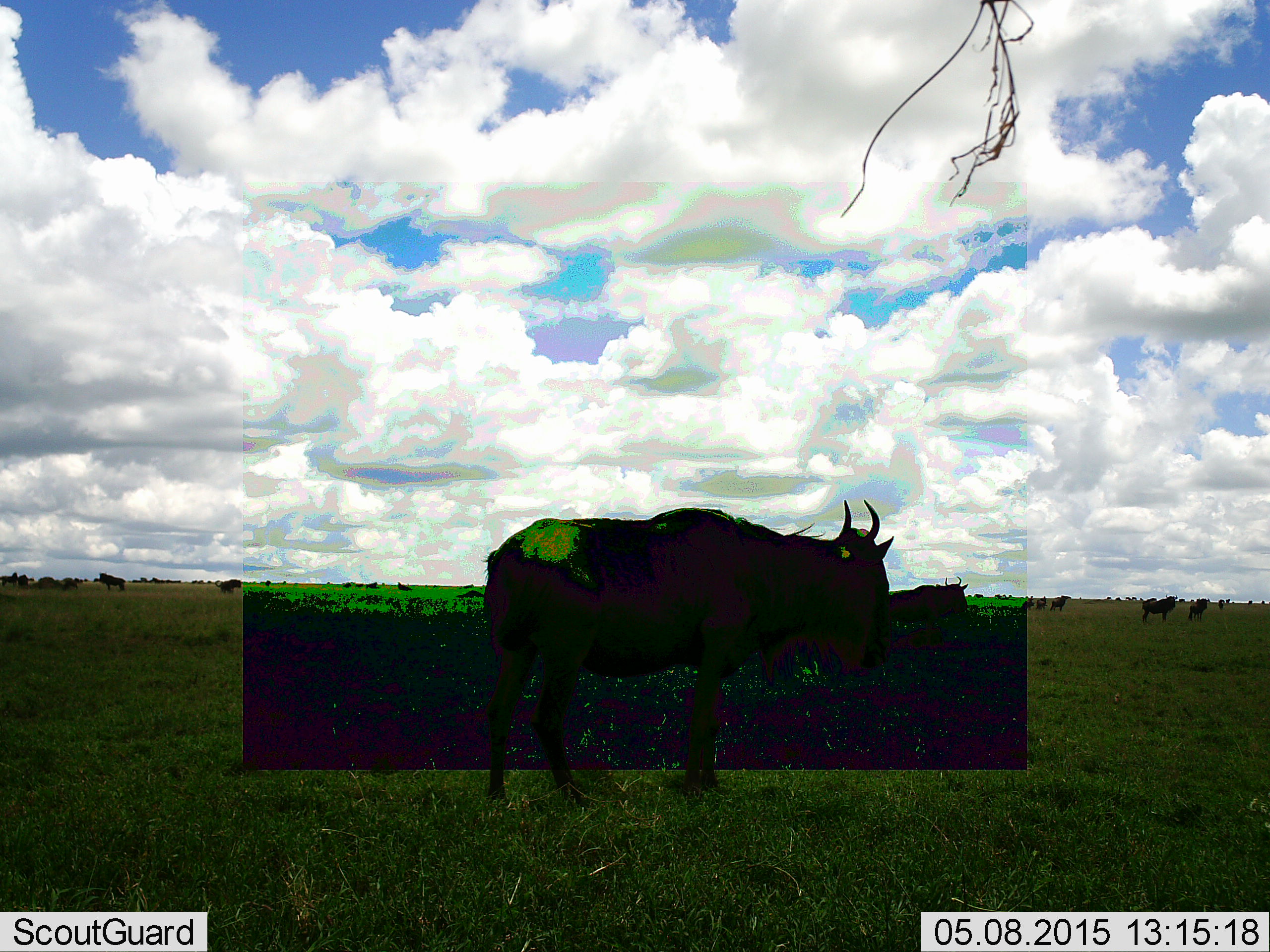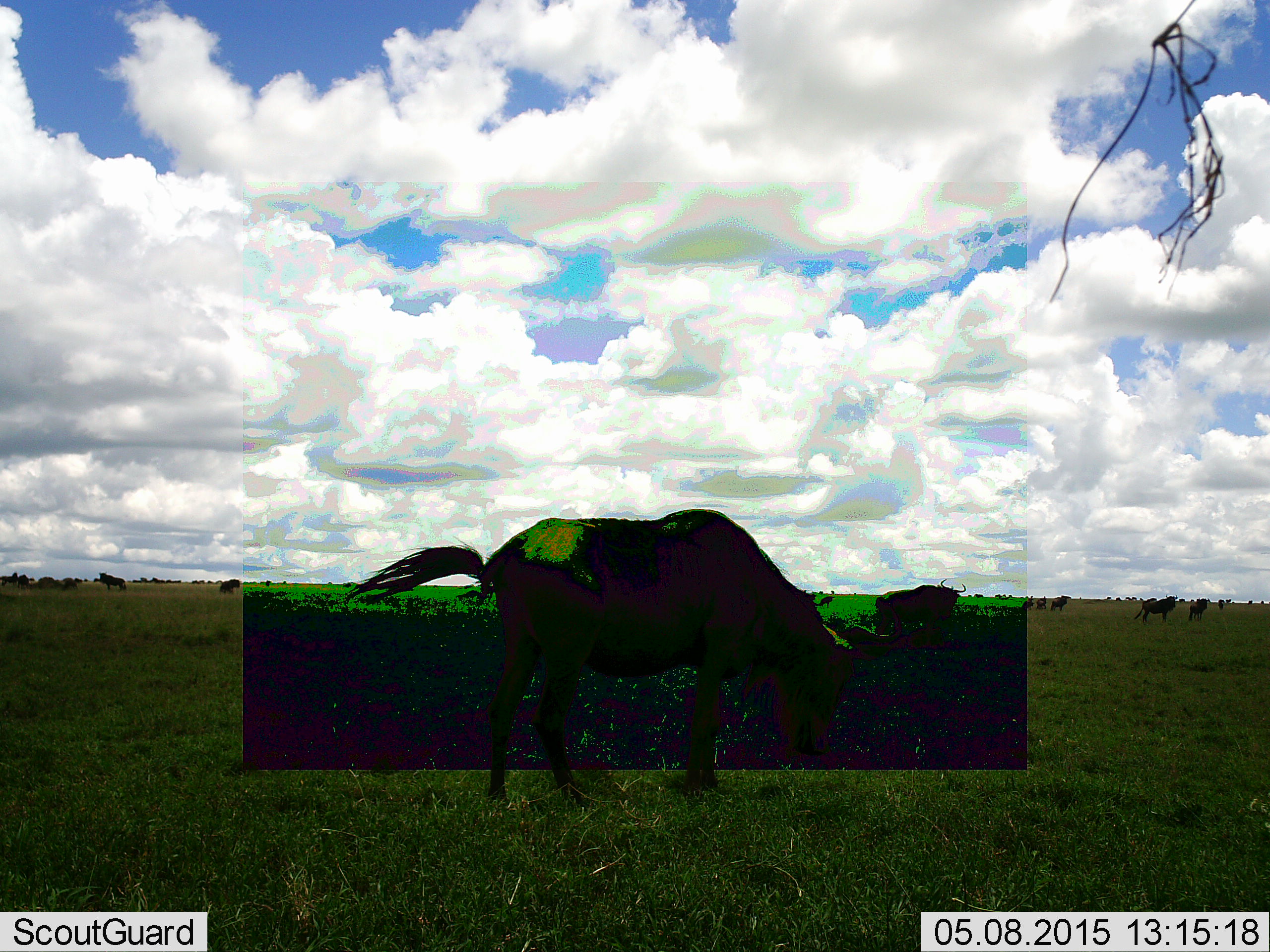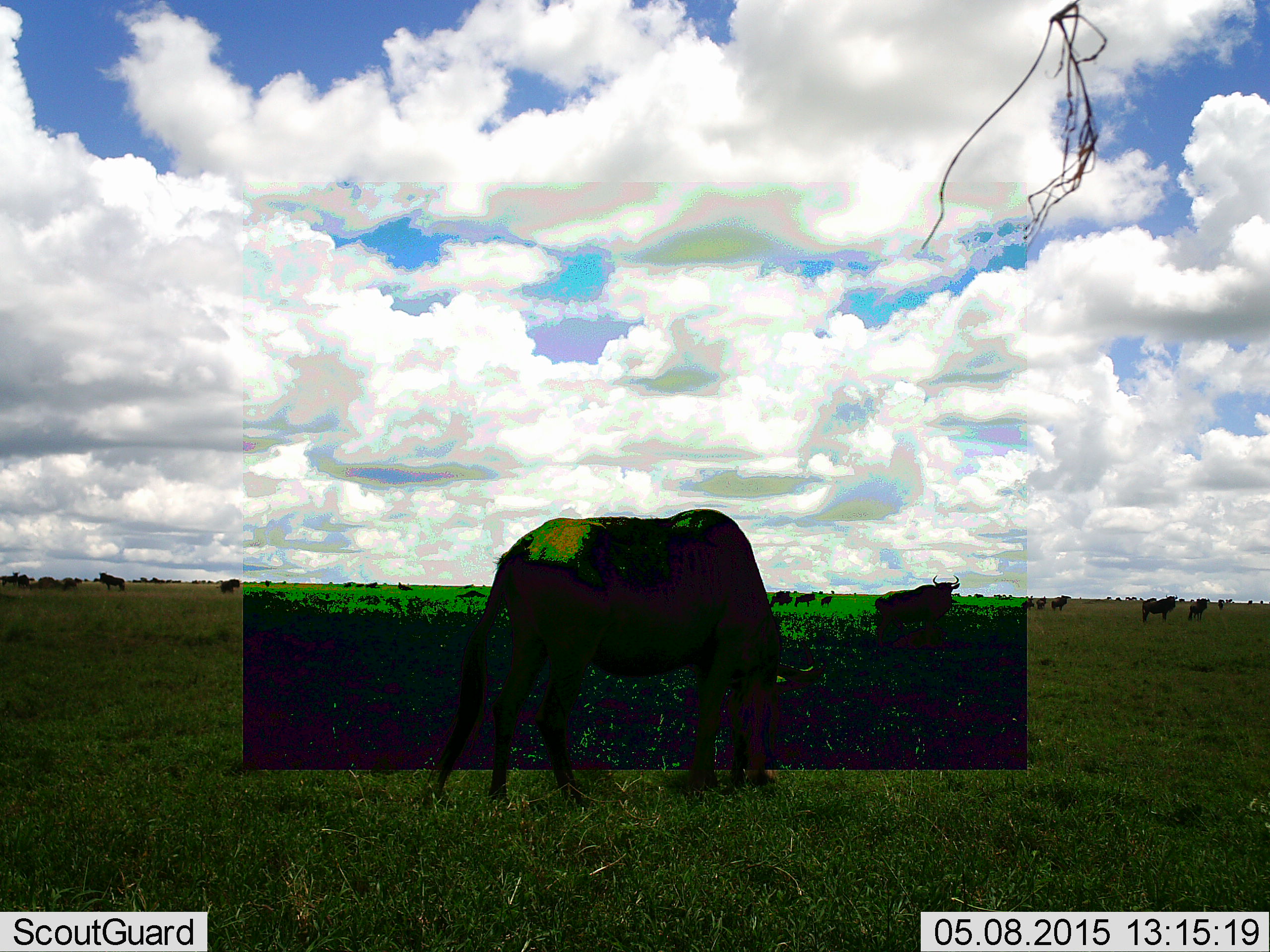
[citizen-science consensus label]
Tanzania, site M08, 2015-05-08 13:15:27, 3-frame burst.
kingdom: Animalia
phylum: Chordata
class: Mammalia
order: Artiodactyla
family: Bovidae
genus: Connochaetes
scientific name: Connochaetes taurinus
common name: blue wildebeest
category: wildebeest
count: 8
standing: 50%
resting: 0%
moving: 0%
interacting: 0%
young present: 0%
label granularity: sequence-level